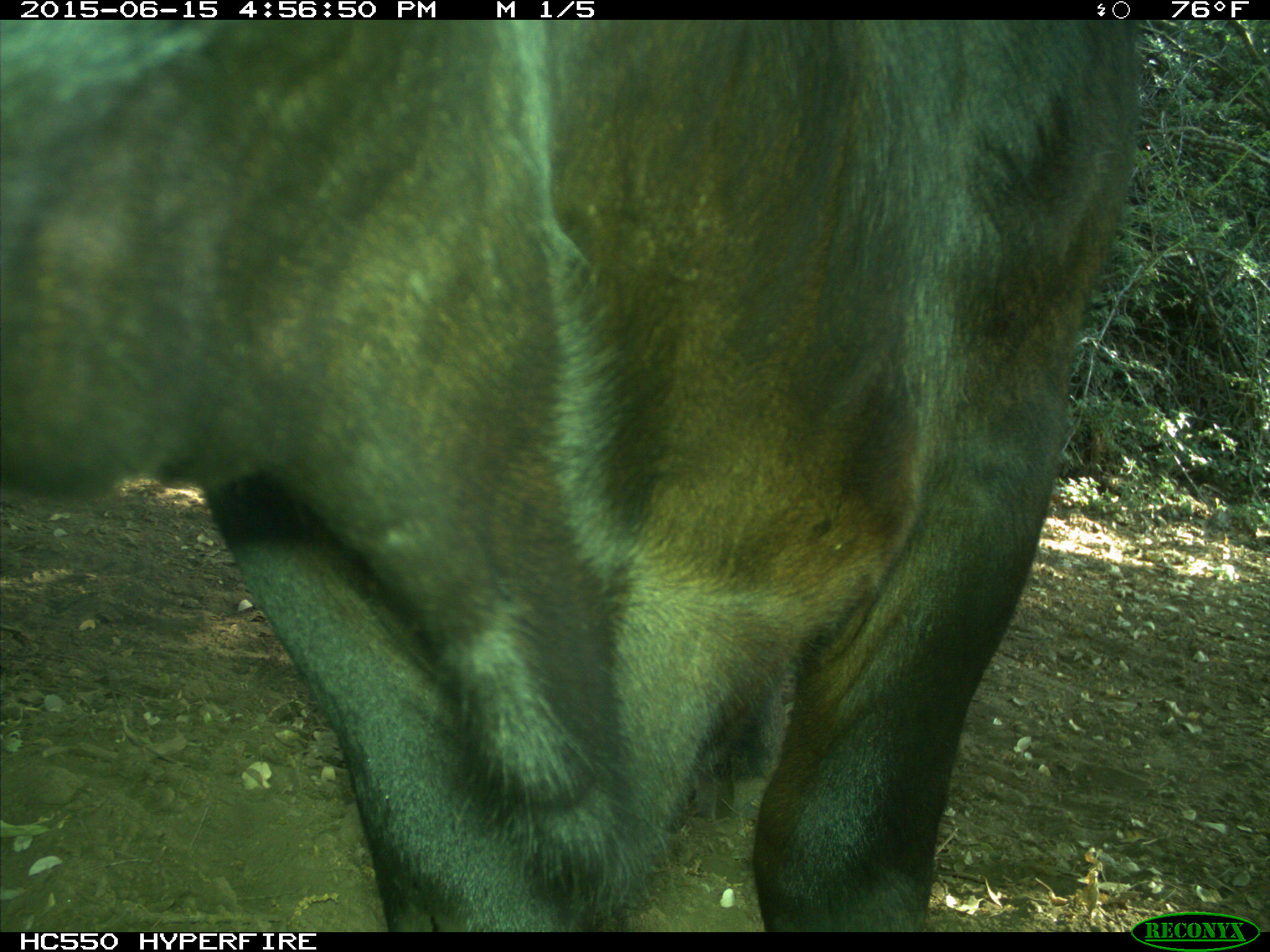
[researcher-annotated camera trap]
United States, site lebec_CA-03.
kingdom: Animalia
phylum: Chordata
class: Mammalia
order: Artiodactyla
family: Bovidae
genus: Bos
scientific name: Bos taurus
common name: domestic cow